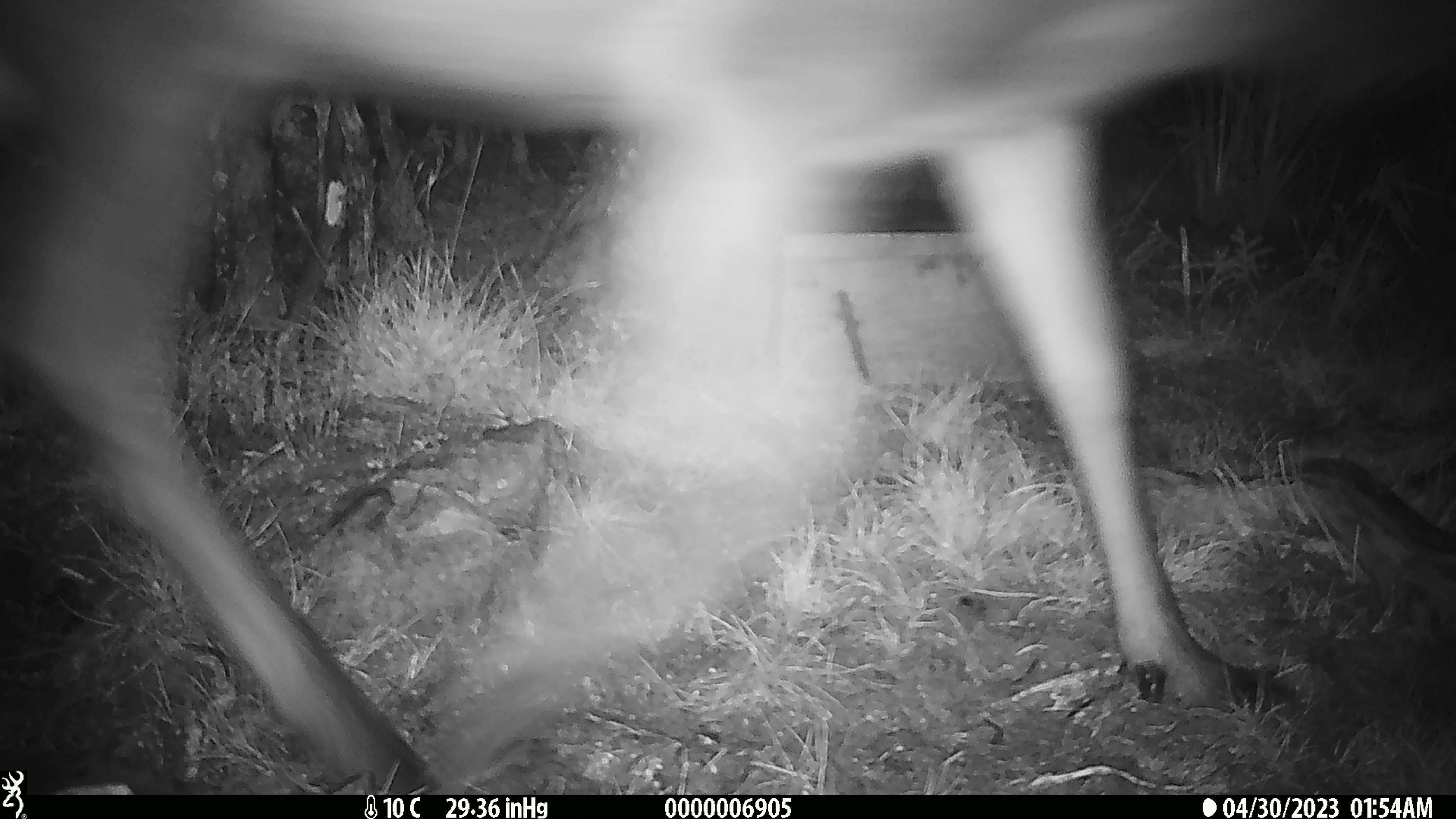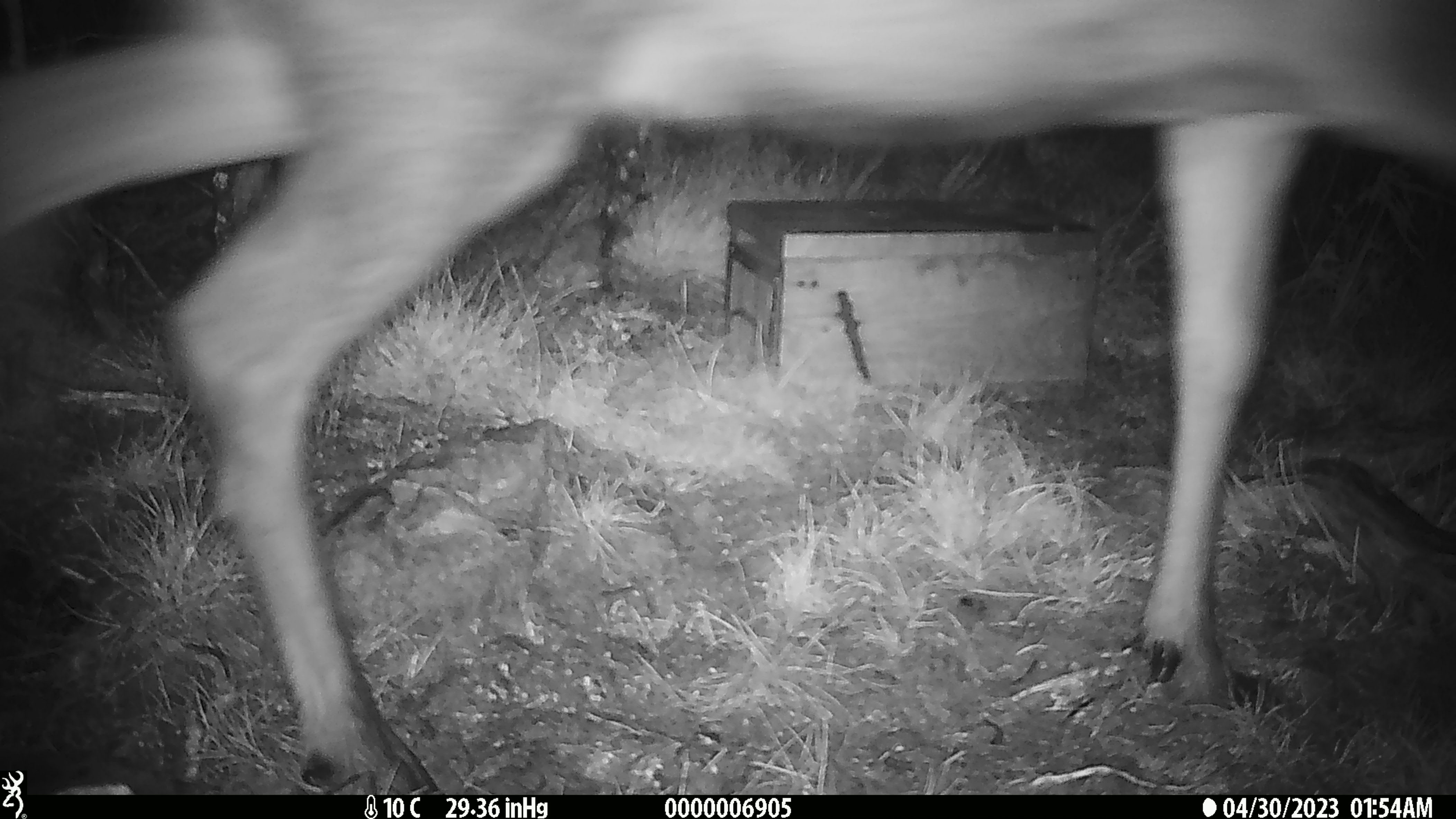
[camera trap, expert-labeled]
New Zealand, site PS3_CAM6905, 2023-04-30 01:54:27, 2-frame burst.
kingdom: Animalia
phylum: Chordata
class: Mammalia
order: Artiodactyla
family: Cervidae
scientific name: Cervidae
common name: deer